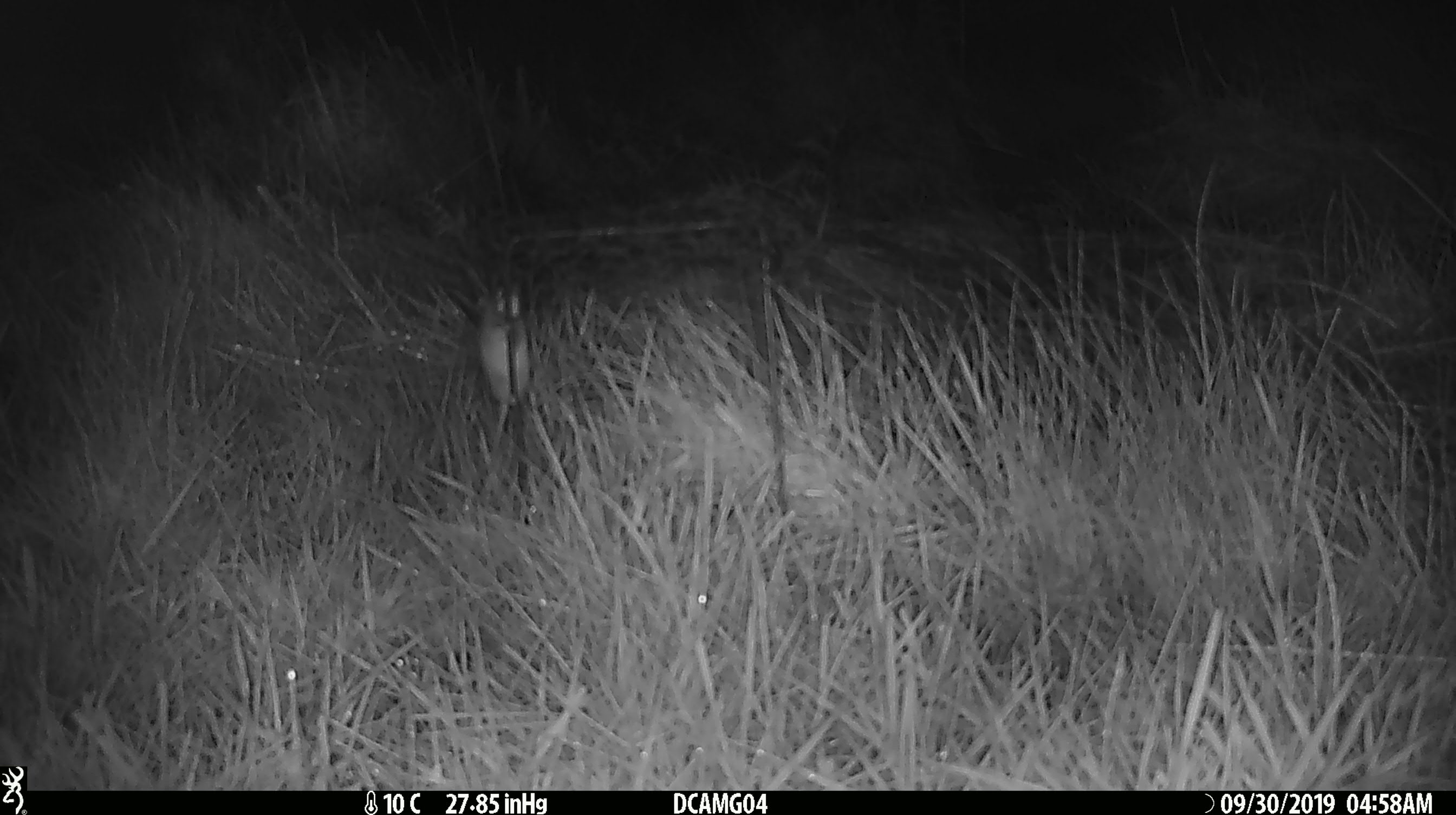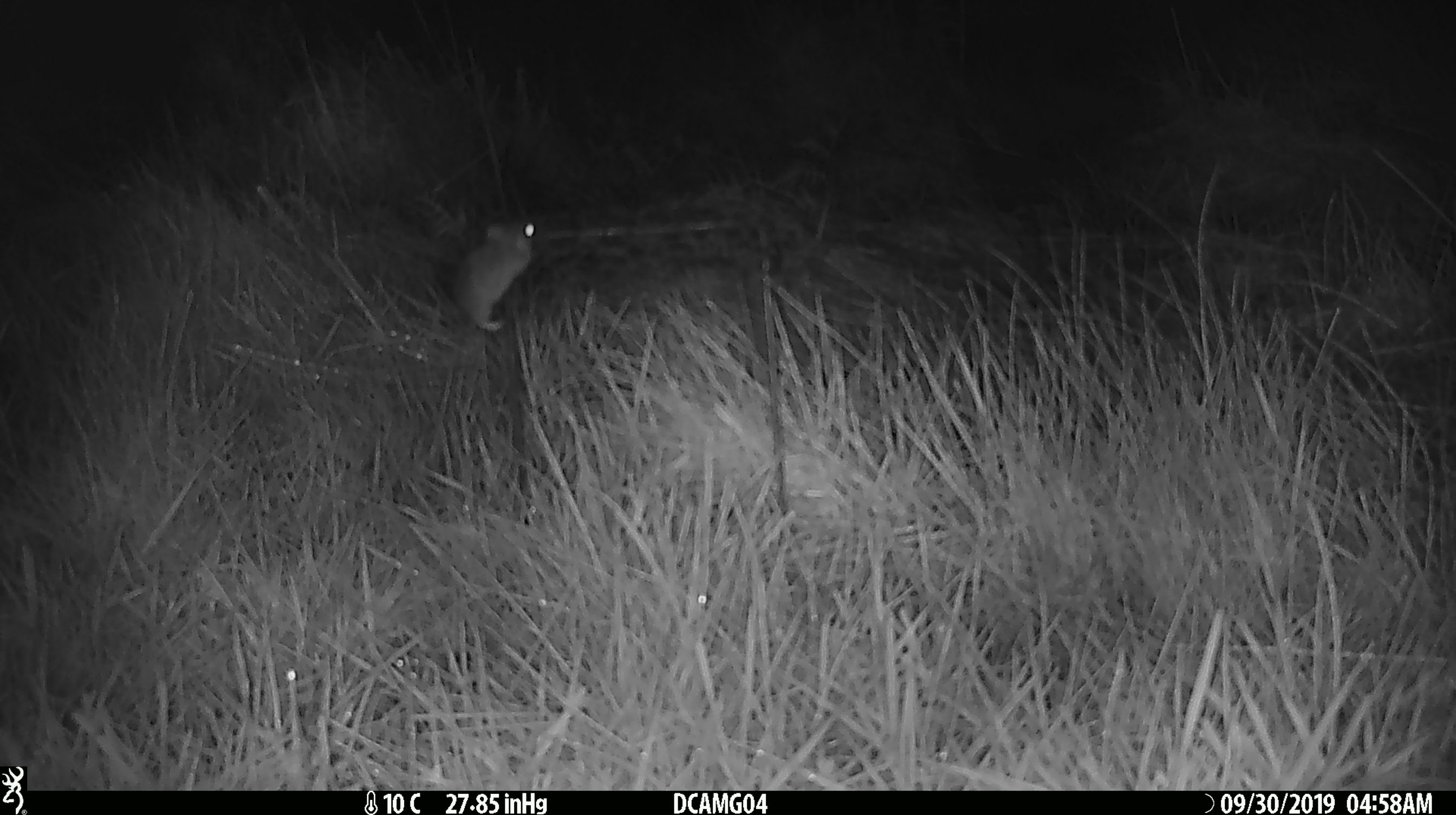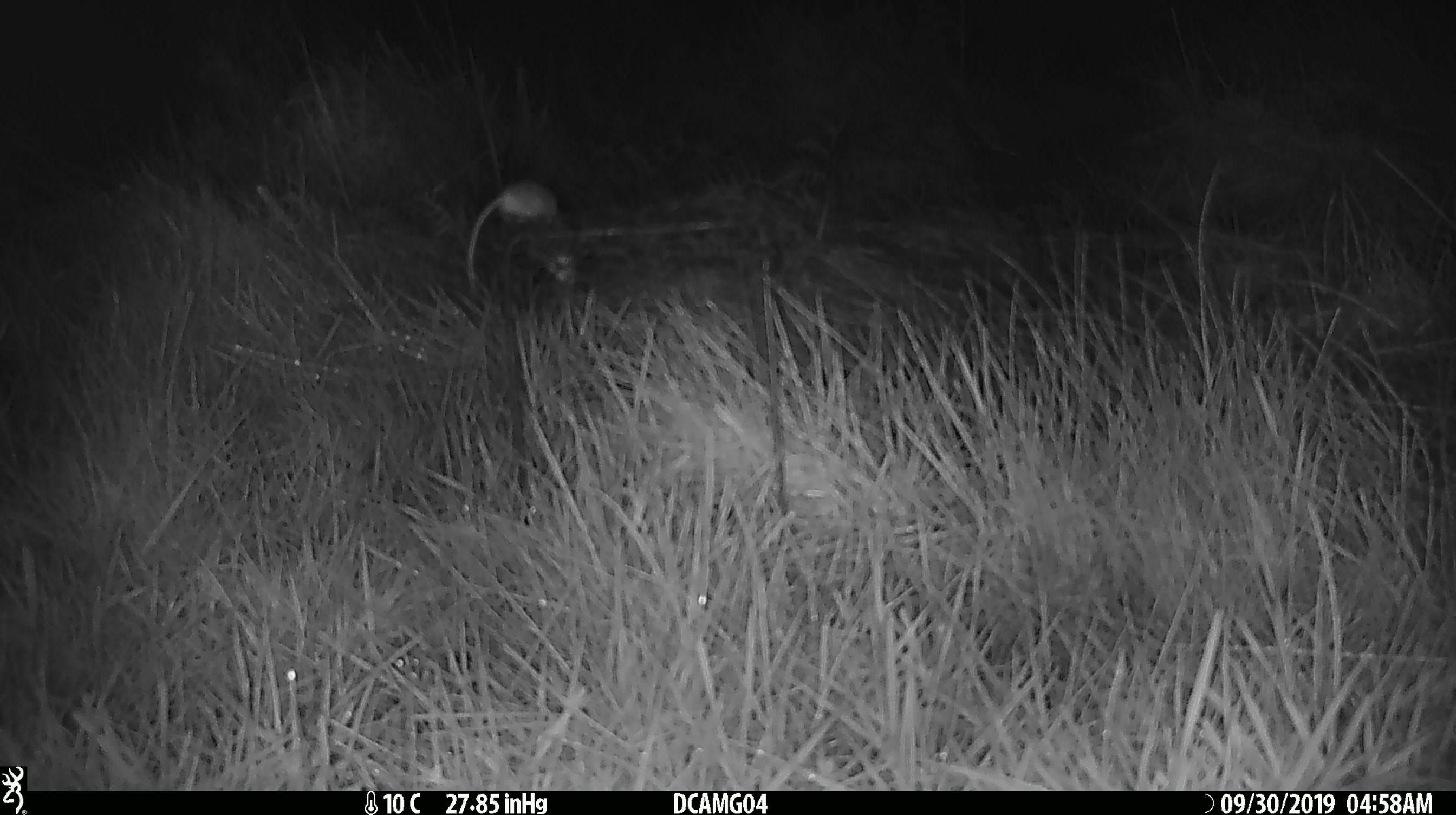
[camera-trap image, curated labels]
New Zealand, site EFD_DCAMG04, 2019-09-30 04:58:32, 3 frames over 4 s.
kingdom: Animalia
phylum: Chordata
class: Mammalia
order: Rodentia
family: Muridae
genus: Mus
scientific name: Mus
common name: mouse